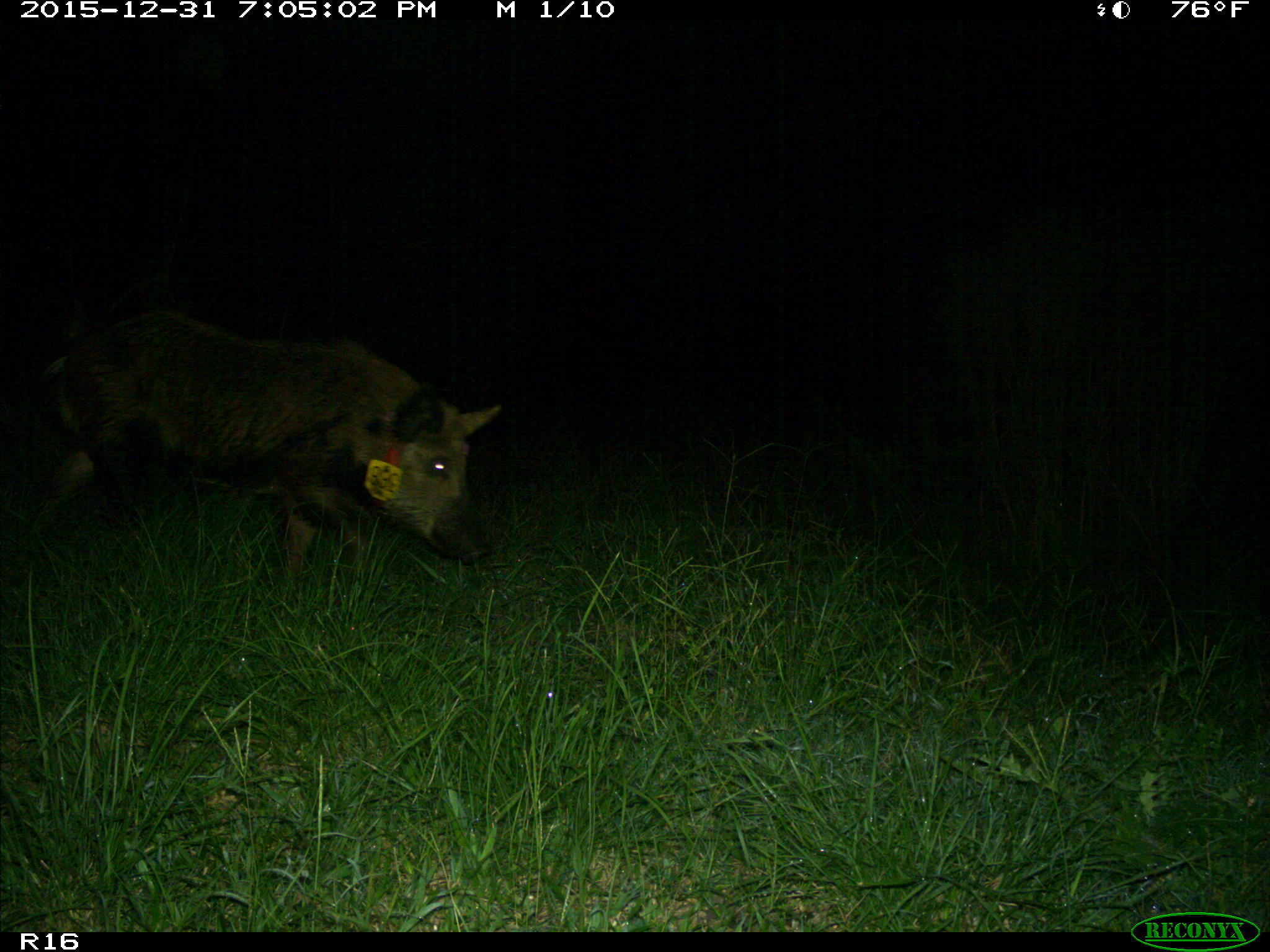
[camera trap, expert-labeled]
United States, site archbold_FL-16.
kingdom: Animalia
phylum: Chordata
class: Mammalia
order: Artiodactyla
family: Suidae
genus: Sus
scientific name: Sus scrofa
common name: wild boar